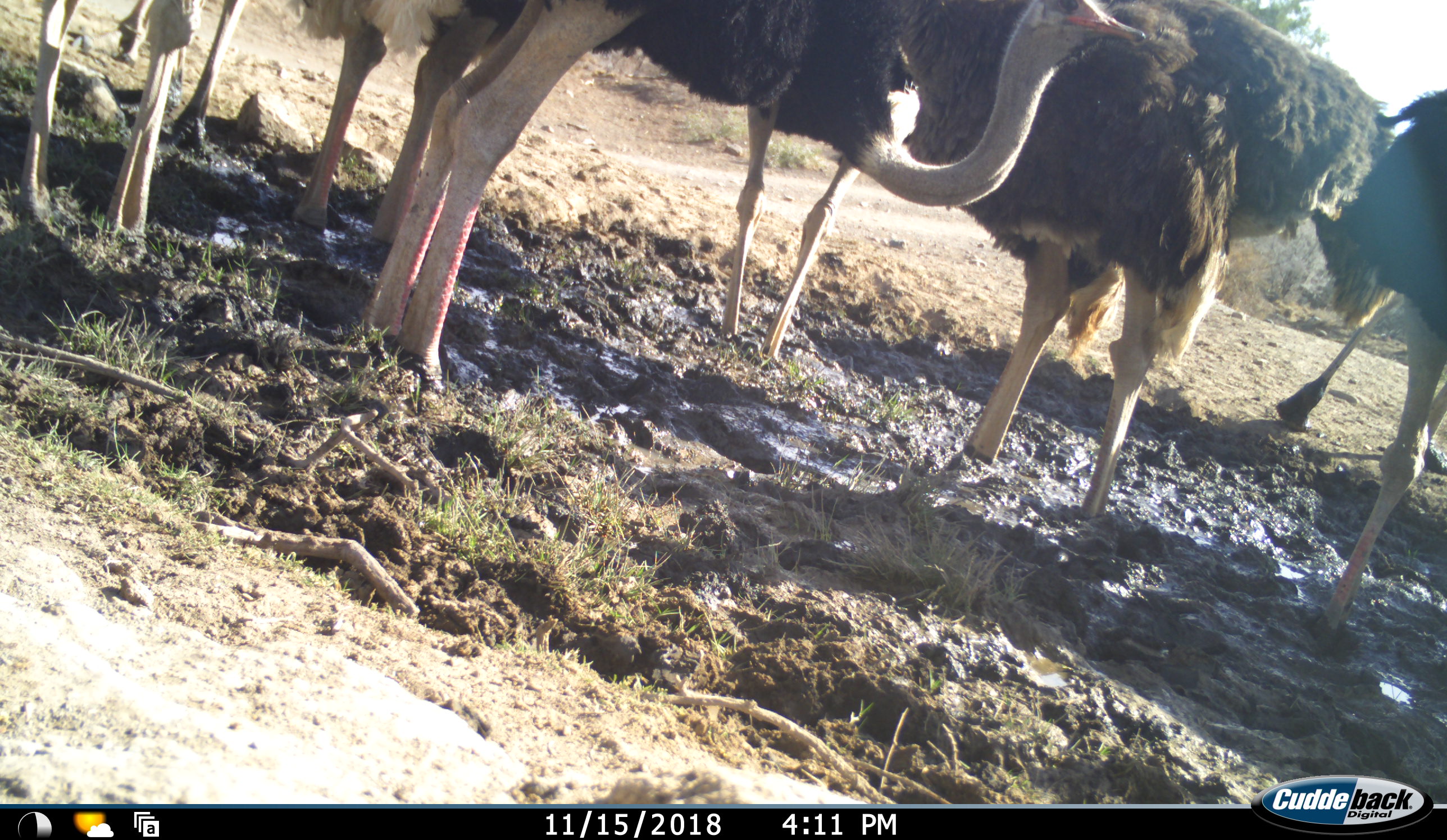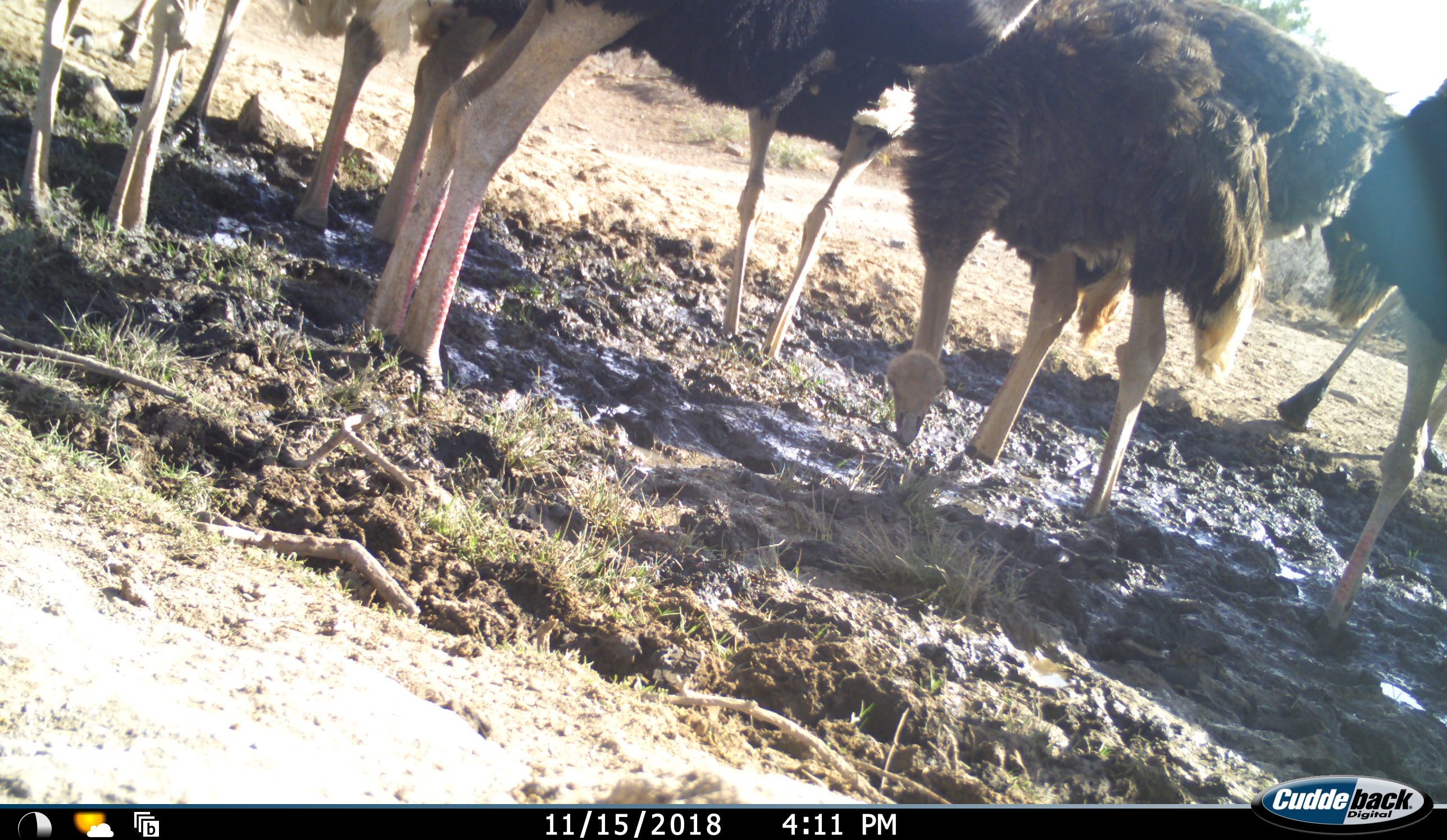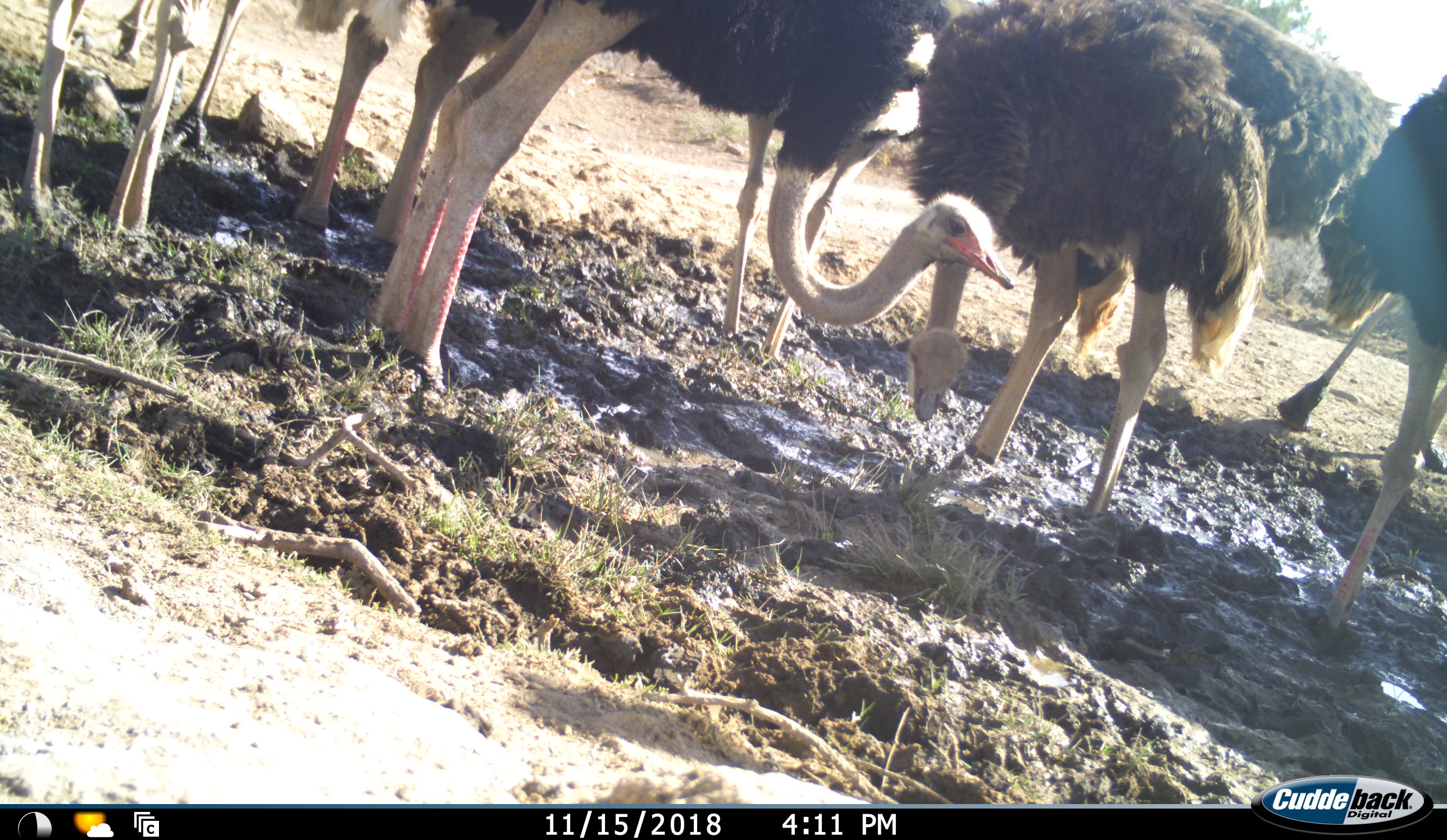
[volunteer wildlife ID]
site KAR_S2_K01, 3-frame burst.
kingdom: Animalia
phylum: Chordata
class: Aves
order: Struthioniformes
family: Struthionidae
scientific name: Struthionidae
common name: ostrich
Ostrich (Struthionidae), count 8. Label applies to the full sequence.